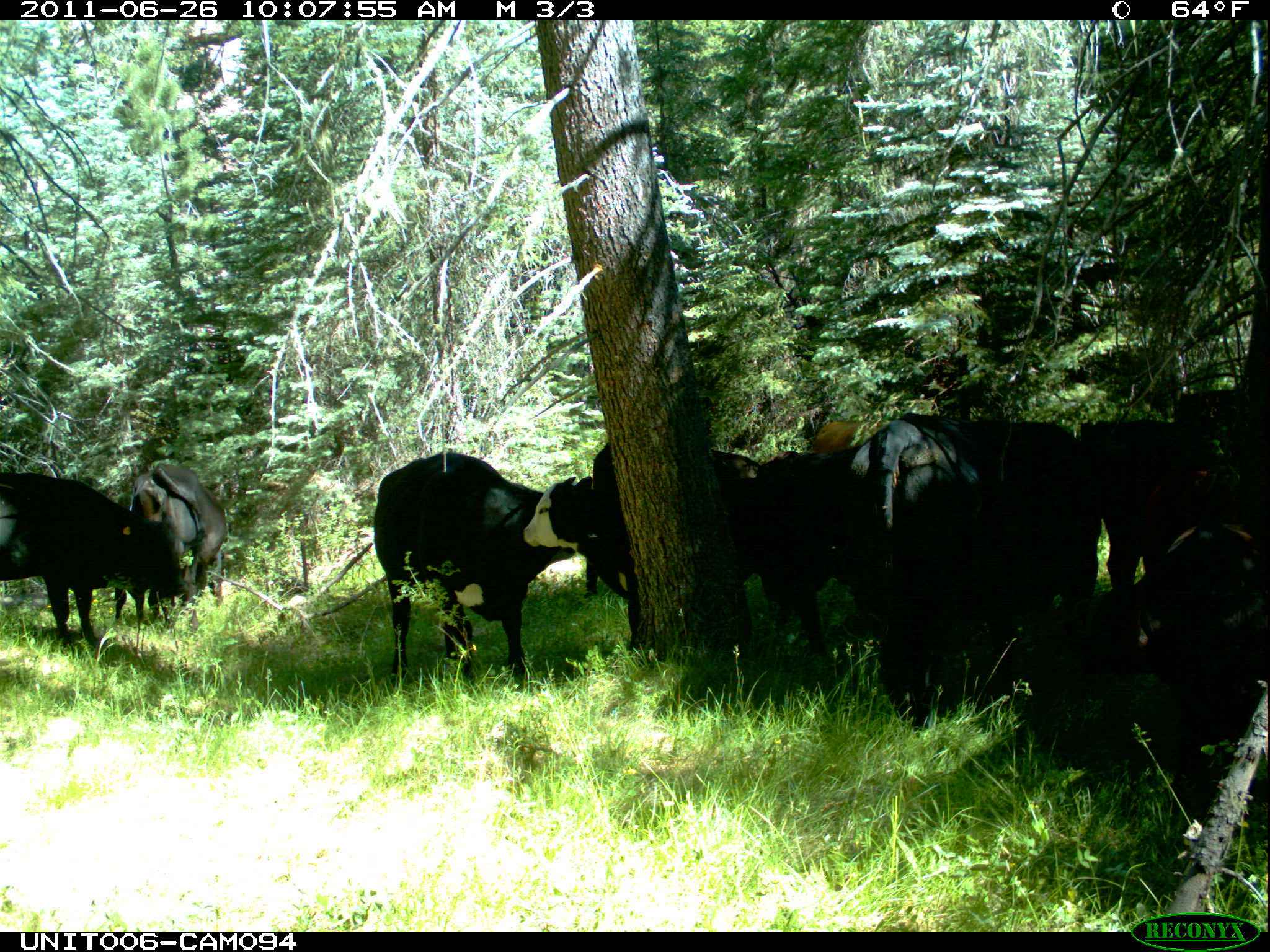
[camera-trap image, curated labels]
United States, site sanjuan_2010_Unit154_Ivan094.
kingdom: Animalia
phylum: Chordata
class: Mammalia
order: Artiodactyla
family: Bovidae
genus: Bos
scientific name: Bos taurus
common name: domestic cow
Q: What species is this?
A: Bos taurus (domestic cow).